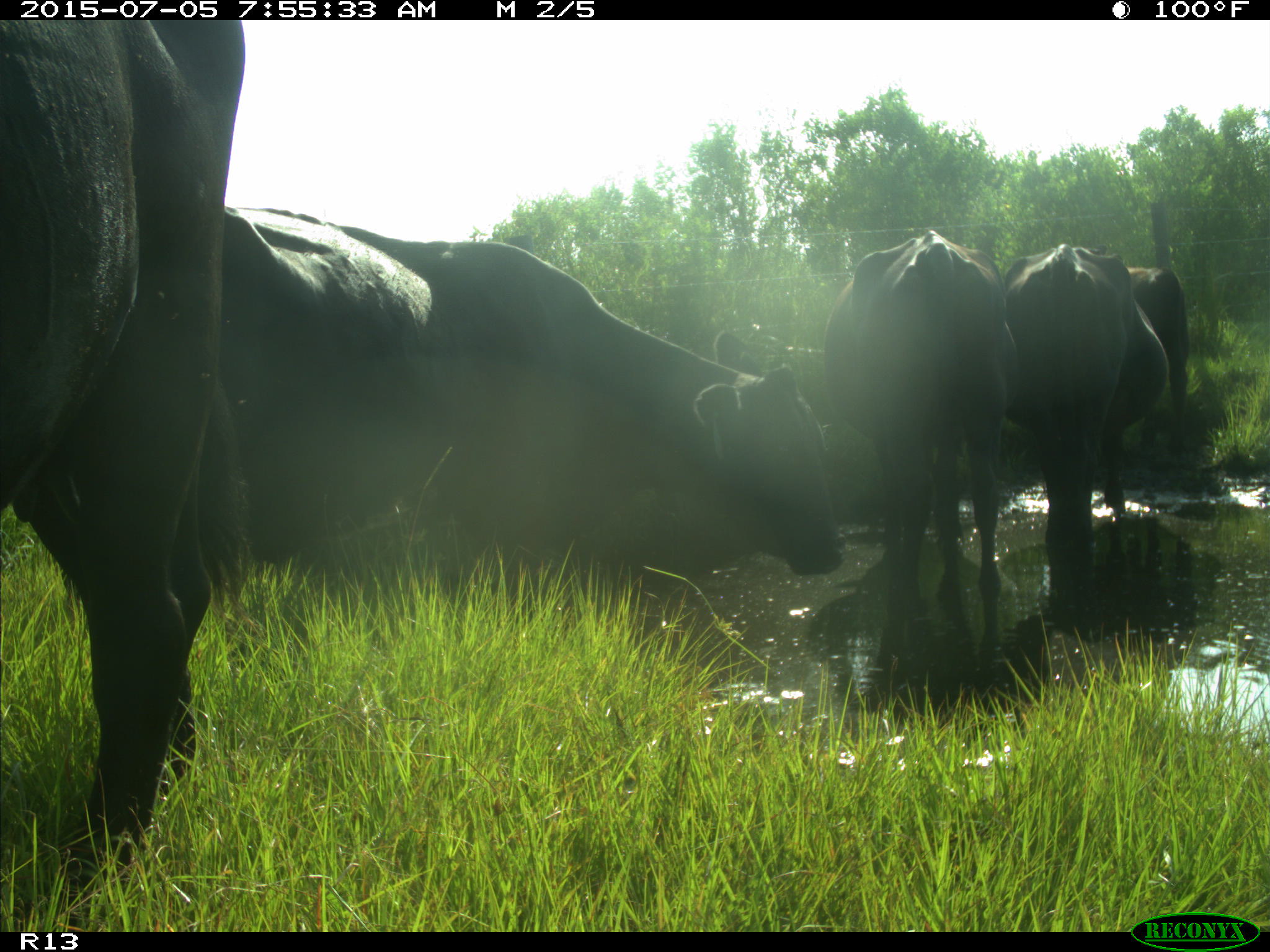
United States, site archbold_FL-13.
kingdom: Animalia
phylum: Chordata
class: Mammalia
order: Artiodactyla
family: Bovidae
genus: Bos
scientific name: Bos taurus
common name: domestic cow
Bos taurus (domestic cow).